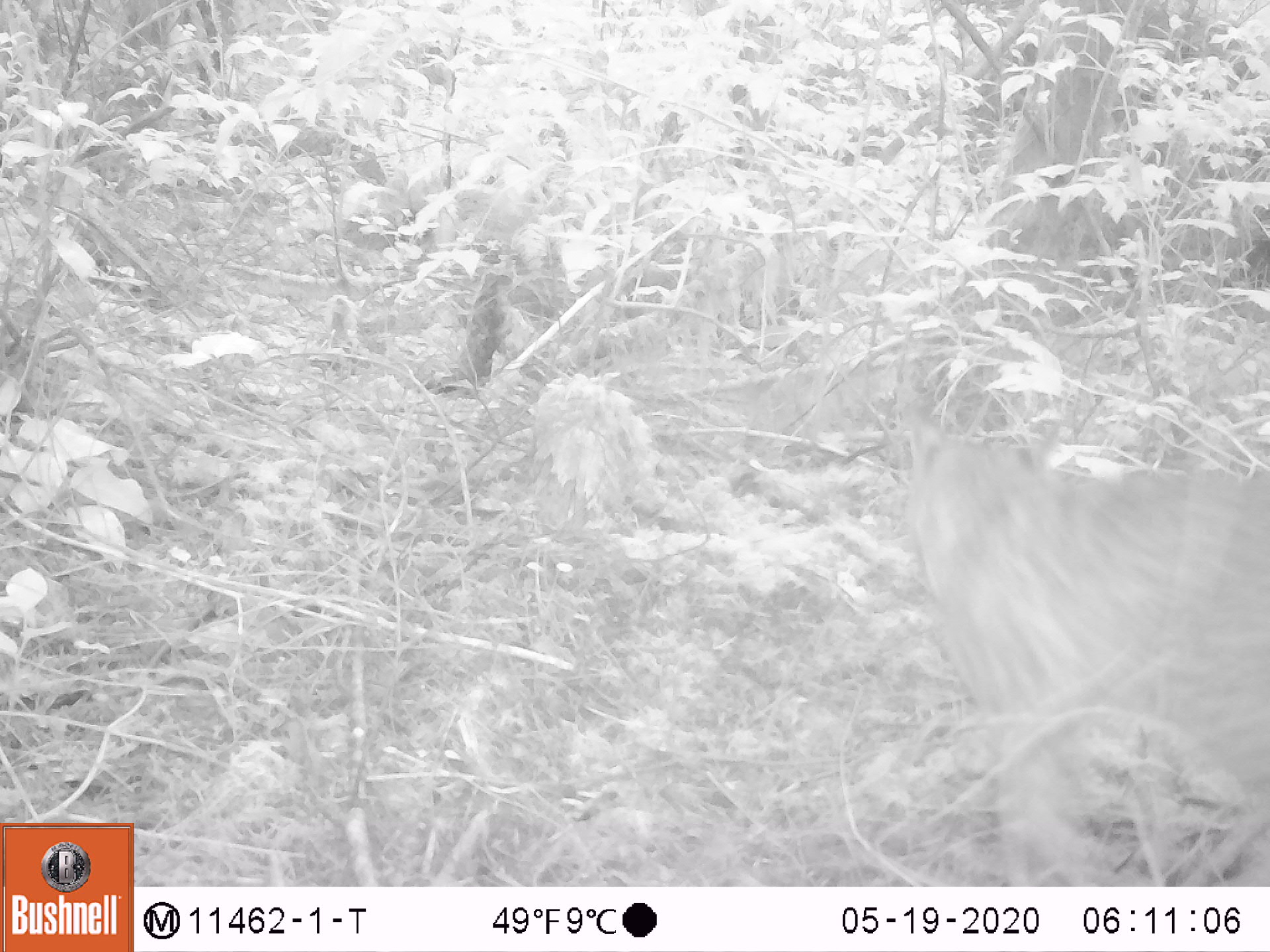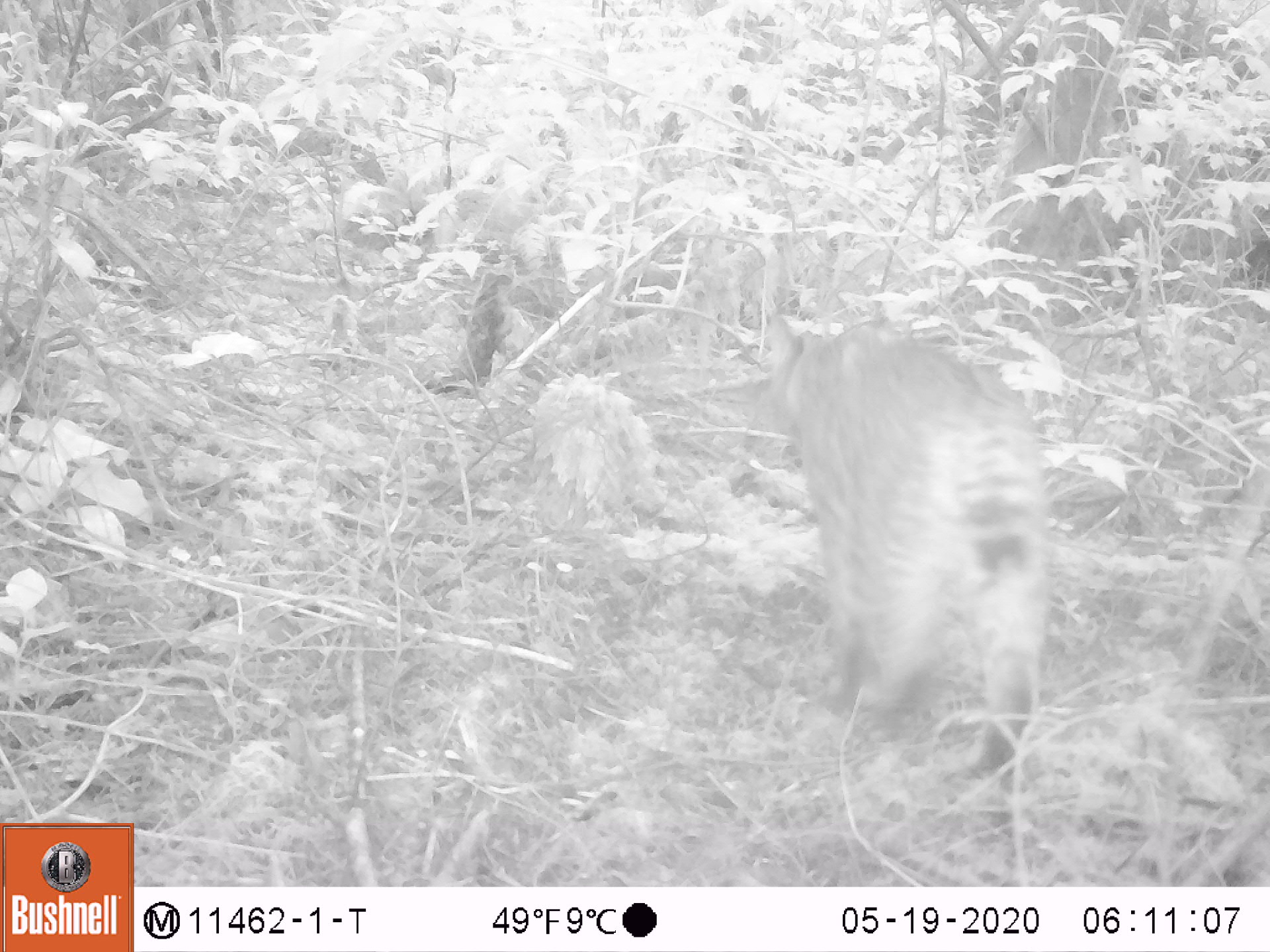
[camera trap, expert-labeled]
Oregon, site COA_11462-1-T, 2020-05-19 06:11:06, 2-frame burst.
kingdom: Animalia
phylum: Chordata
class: Mammalia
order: Carnivora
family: Felidae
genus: Lynx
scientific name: Lynx rufus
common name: bobcat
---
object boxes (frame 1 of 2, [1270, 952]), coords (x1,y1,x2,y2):
bobcat: (890,390,1261,864)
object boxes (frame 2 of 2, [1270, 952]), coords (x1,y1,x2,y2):
bobcat: (757,295,1057,792)